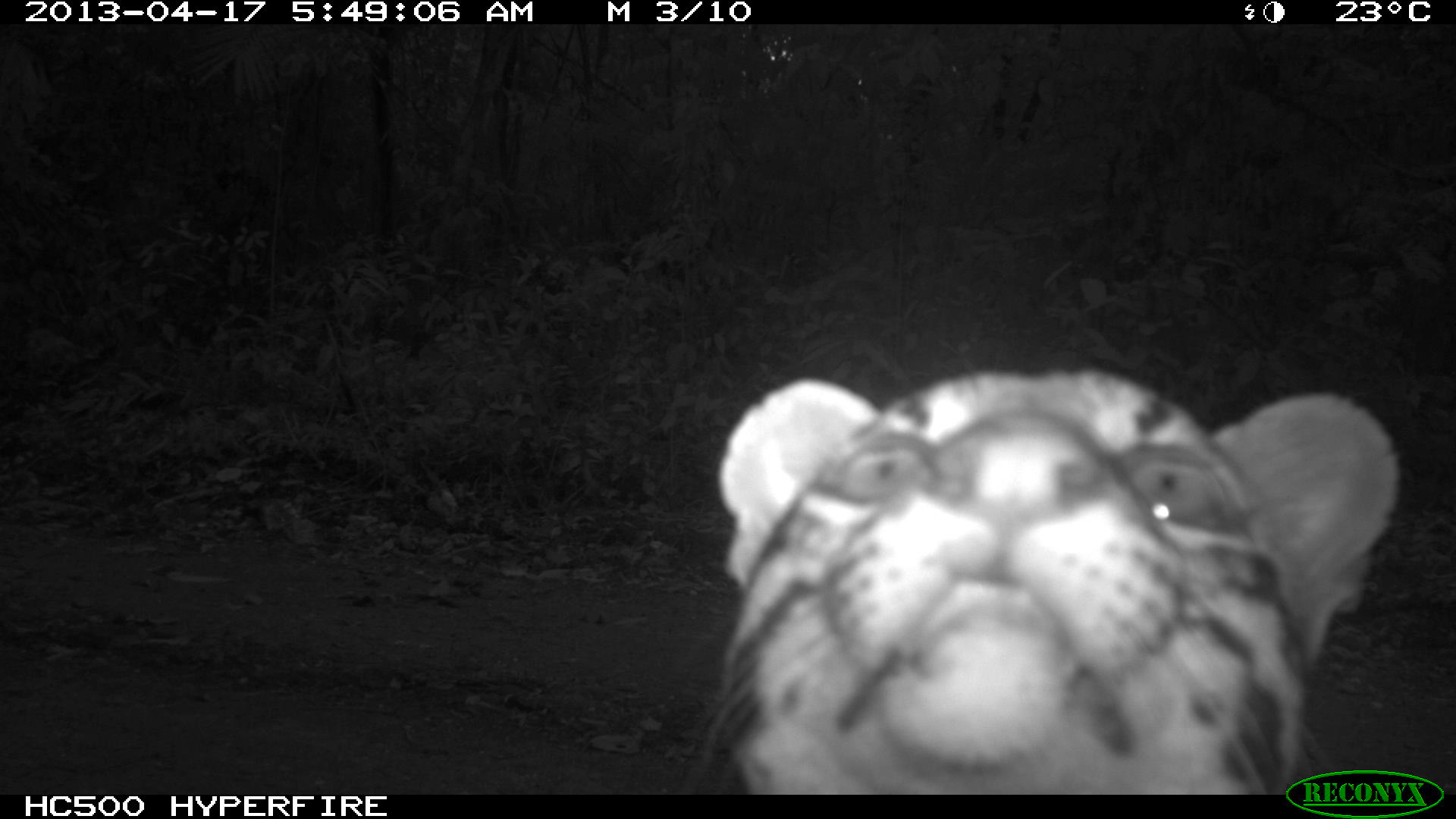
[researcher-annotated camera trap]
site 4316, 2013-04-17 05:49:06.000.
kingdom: Animalia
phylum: Chordata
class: Mammalia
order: Carnivora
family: Felidae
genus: Leopardus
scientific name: Leopardus pardalis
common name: ocelot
Leopardus pardalis (ocelot), count 1.